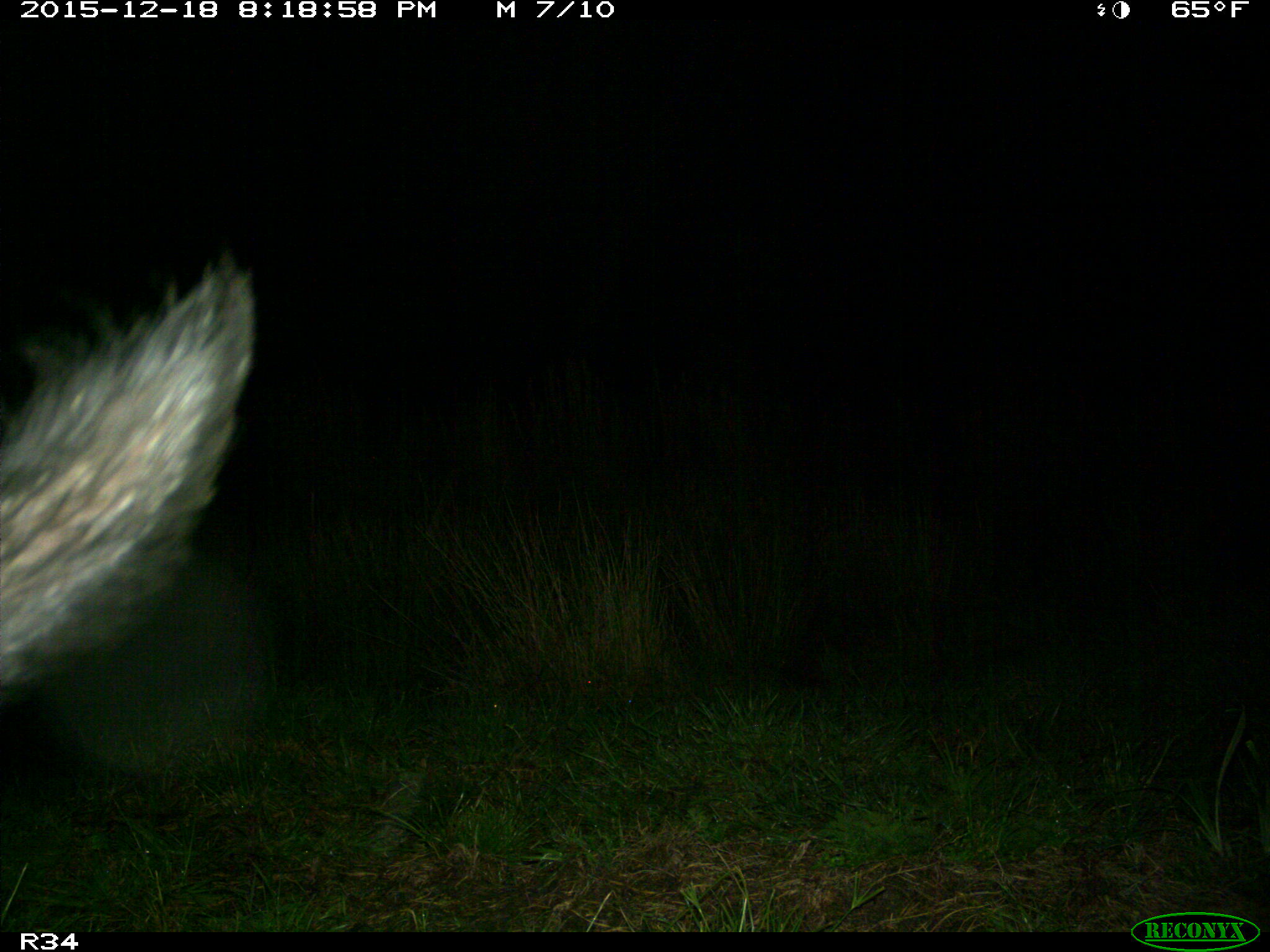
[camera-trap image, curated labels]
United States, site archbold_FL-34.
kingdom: Animalia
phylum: Chordata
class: Mammalia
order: Artiodactyla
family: Suidae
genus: Sus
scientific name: Sus scrofa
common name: wild boar